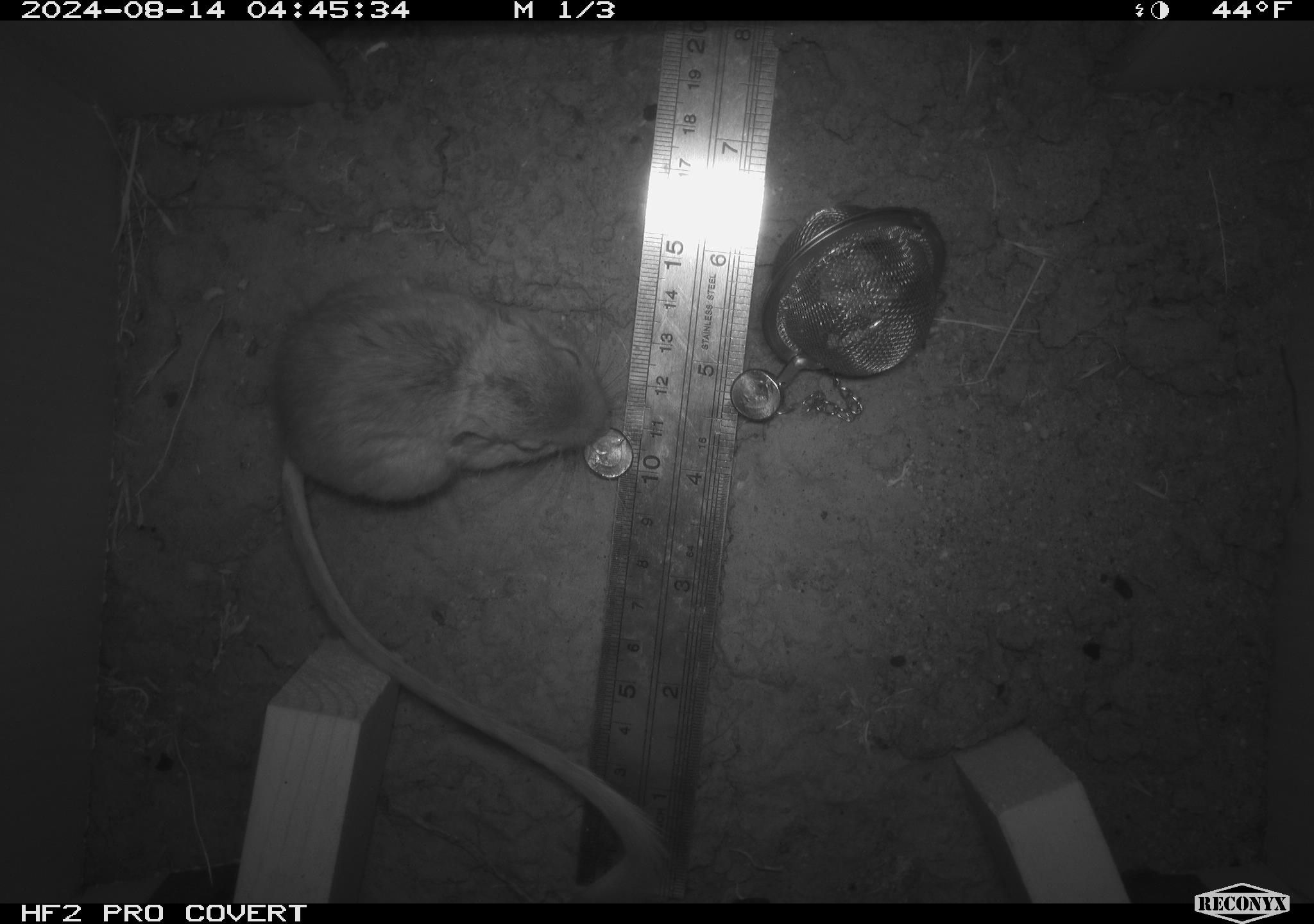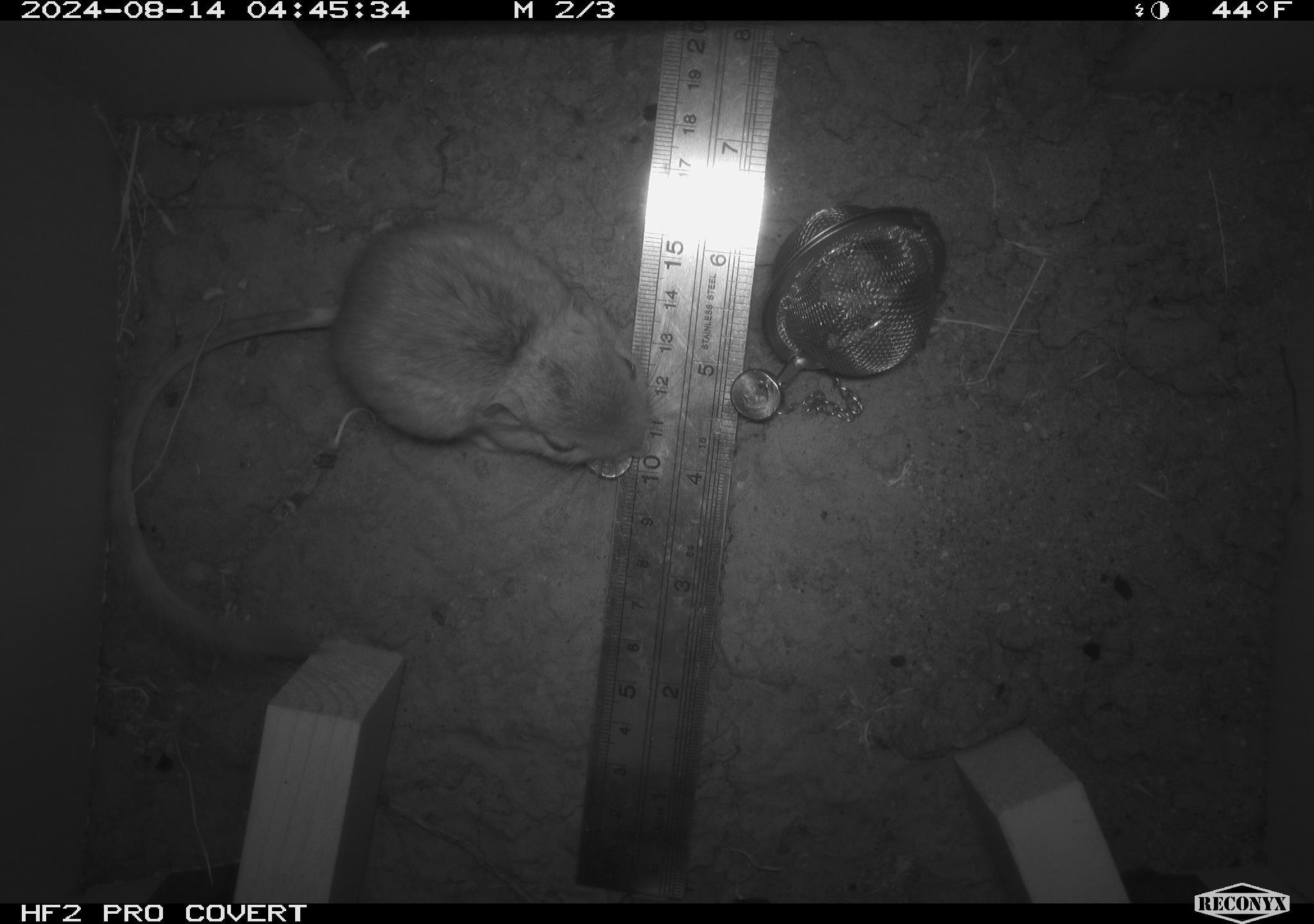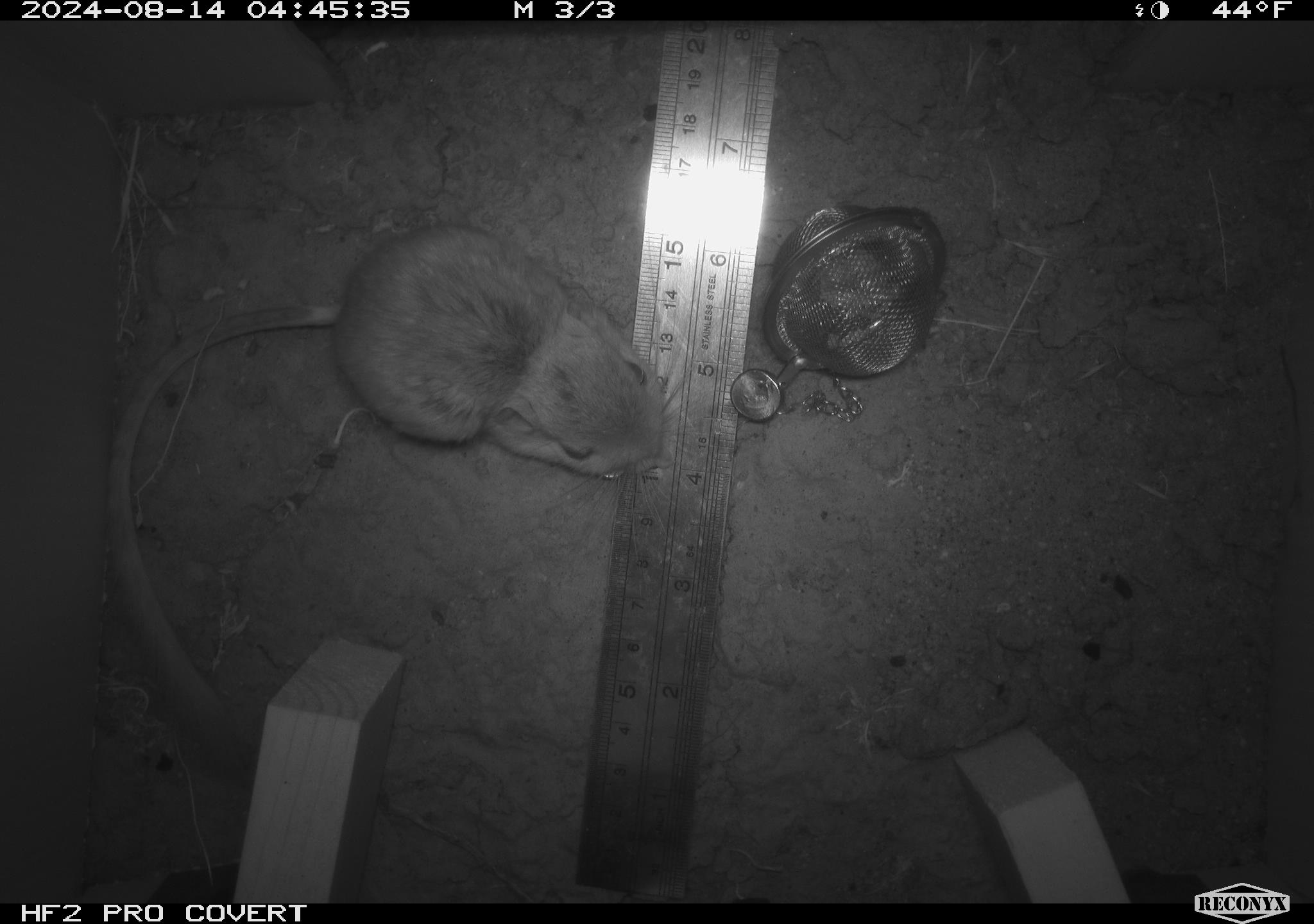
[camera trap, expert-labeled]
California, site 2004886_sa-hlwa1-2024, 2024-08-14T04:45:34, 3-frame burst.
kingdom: Animalia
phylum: Chordata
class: Mammalia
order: Rodentia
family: Heteromyidae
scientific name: Heteromyidae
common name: kangaroo rats and pocket mice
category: heteromyidae family